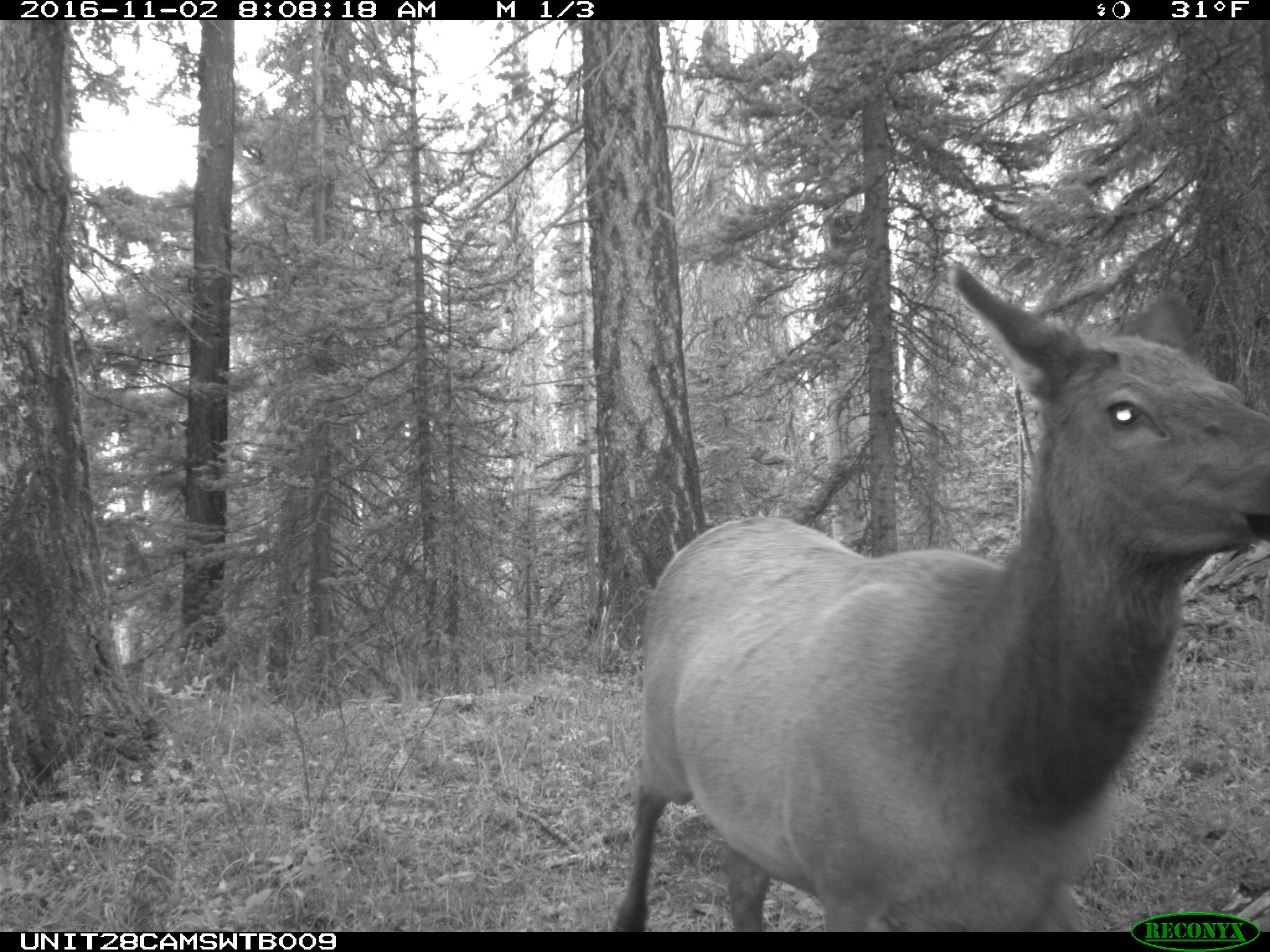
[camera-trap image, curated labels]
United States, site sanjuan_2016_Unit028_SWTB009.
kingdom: Animalia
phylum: Chordata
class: Mammalia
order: Artiodactyla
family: Cervidae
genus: Cervus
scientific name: Cervus elaphus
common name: red deer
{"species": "Cervus elaphus (red deer)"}